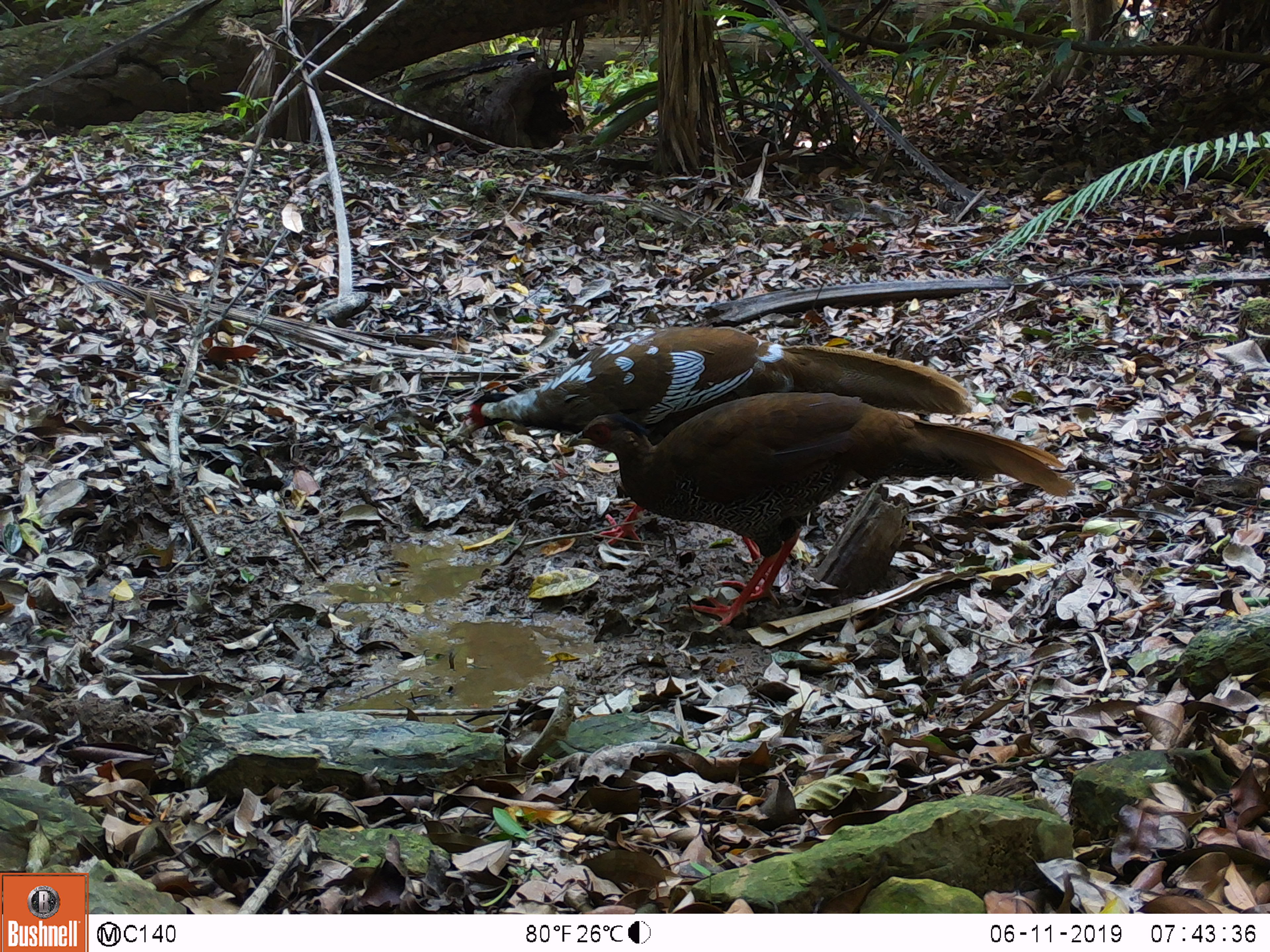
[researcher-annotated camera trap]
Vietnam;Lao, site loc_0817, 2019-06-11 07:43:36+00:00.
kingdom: Animalia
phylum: Chordata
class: Aves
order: Galliformes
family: Phasianidae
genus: Lophura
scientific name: Lophura nycthemera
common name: silver pheasant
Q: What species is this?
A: Silver pheasant (Lophura nycthemera).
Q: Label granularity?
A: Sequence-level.